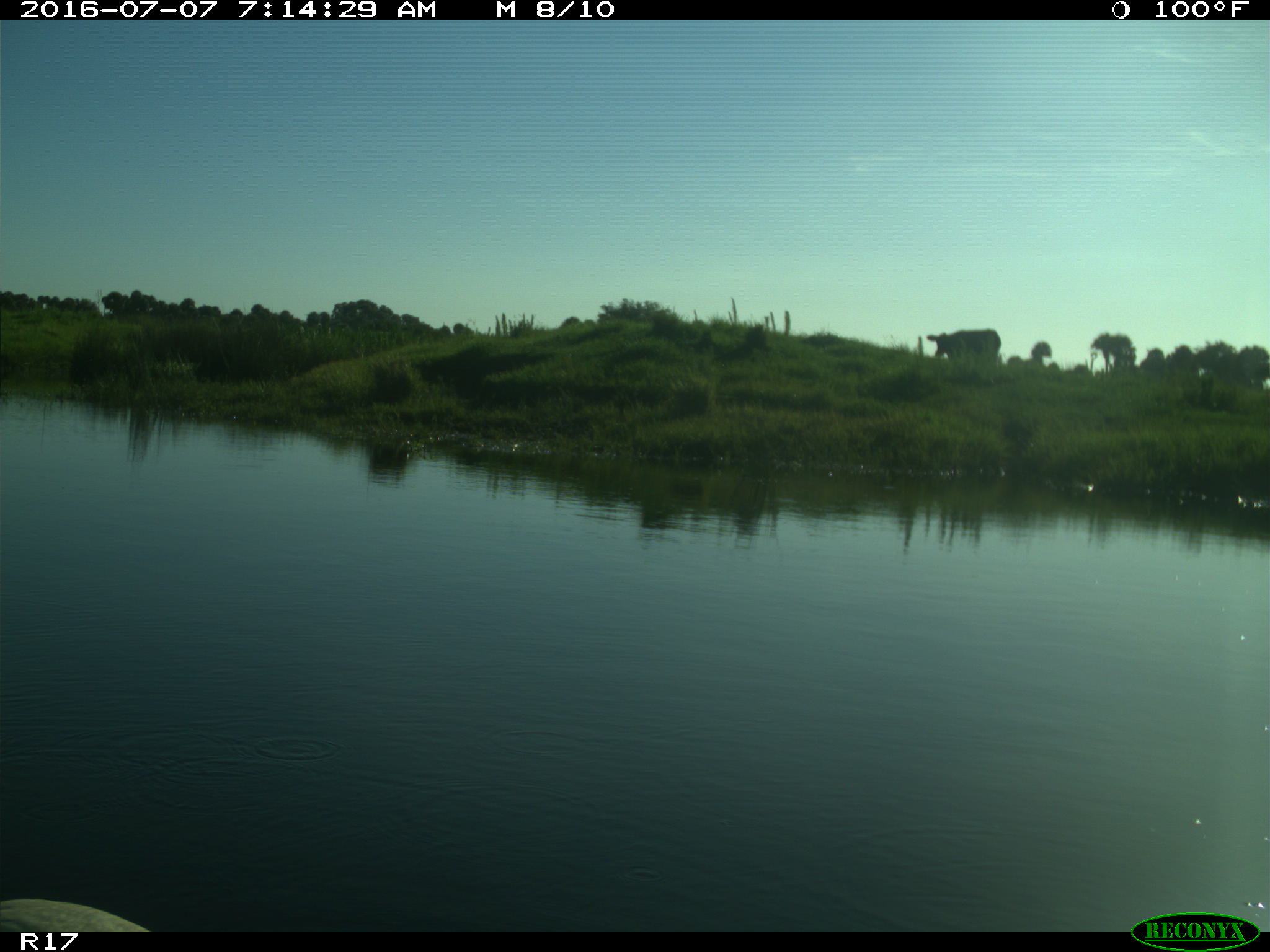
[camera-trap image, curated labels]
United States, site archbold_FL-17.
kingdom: Animalia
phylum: Chordata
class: Mammalia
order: Artiodactyla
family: Bovidae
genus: Bos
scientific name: Bos taurus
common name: domestic cow